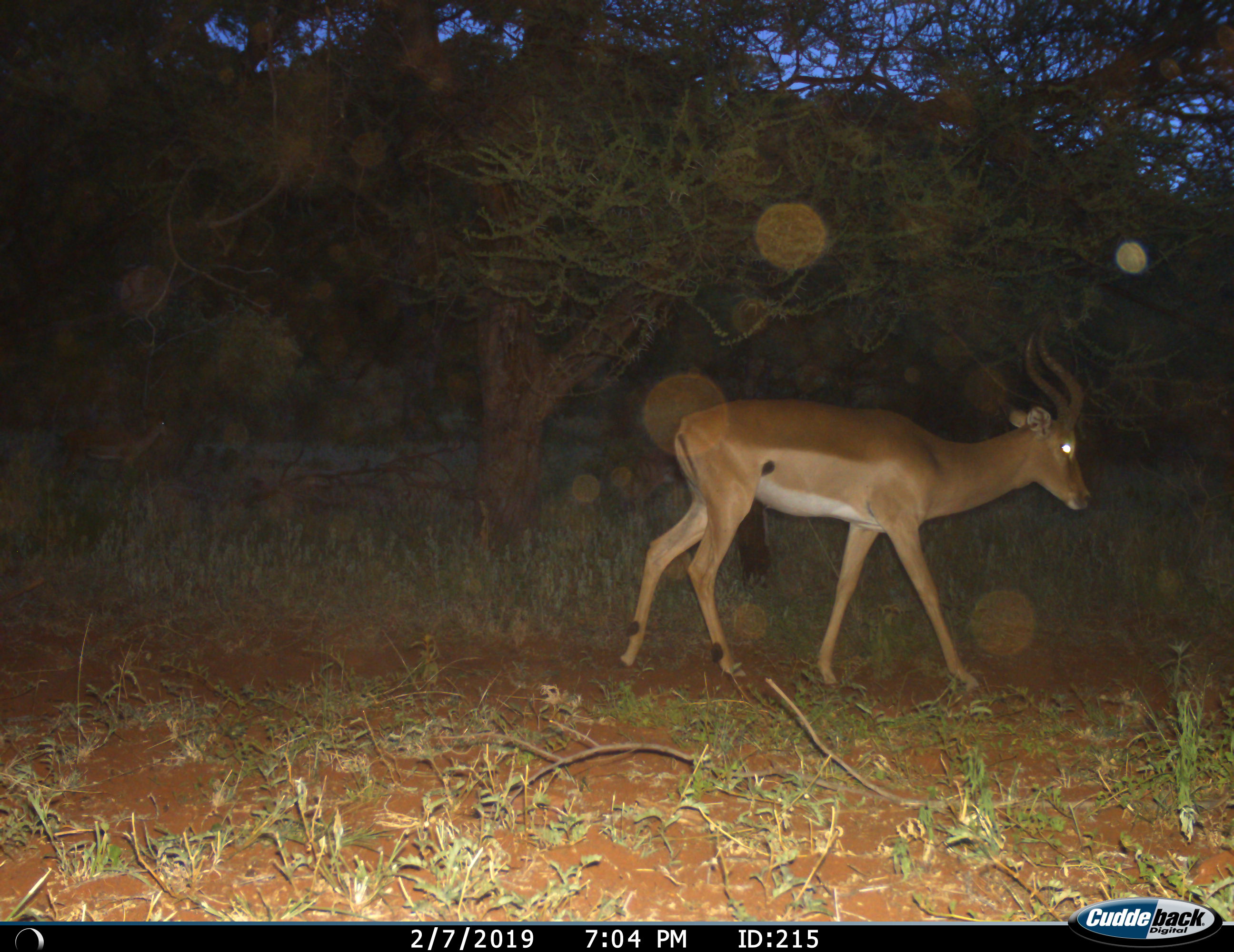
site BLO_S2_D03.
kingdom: Animalia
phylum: Chordata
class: Mammalia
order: Artiodactyla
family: Bovidae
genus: Aepyceros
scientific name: Aepyceros melampus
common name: impala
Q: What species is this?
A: Impala (Aepyceros melampus).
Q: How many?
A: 1.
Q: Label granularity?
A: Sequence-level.